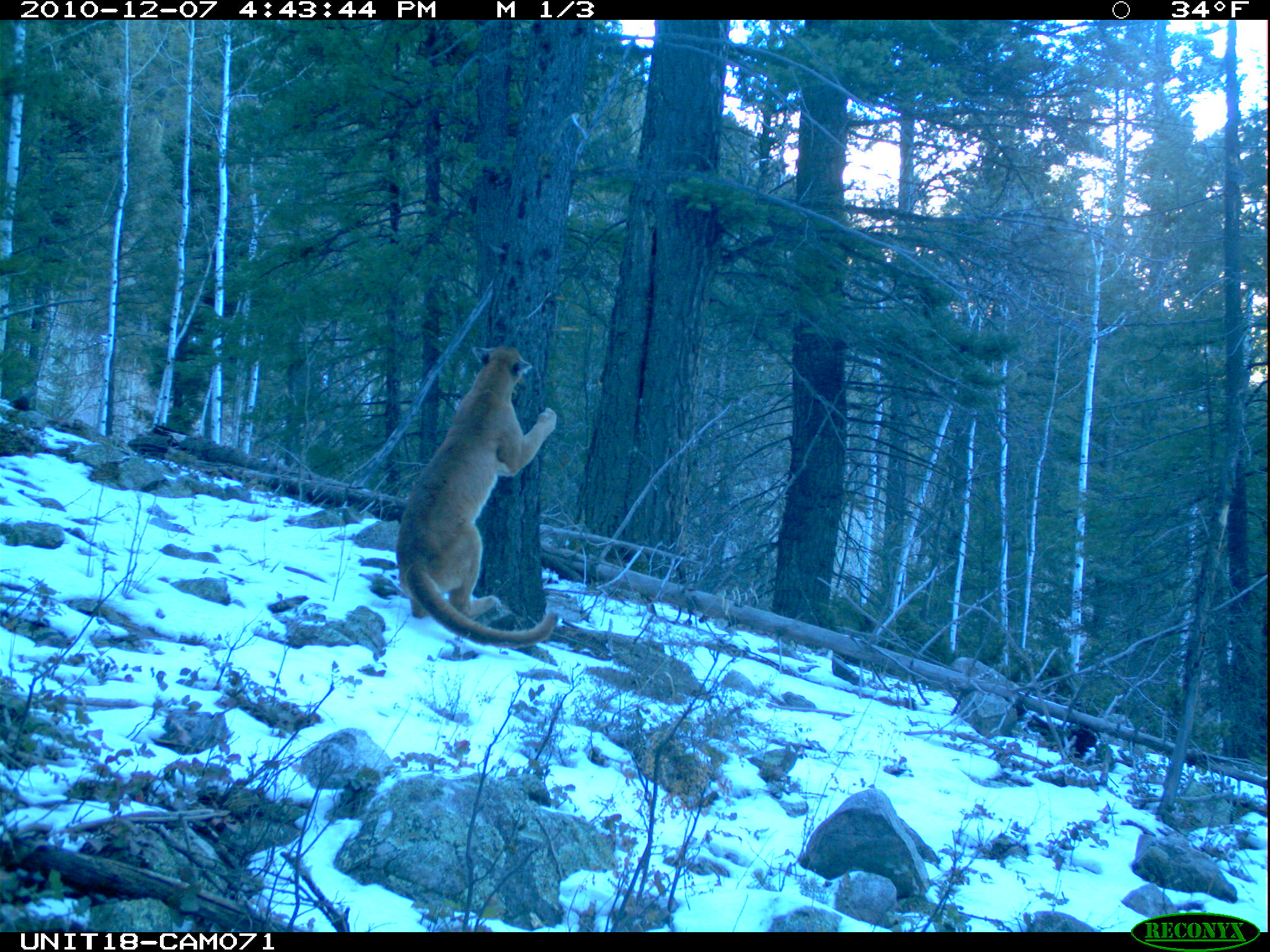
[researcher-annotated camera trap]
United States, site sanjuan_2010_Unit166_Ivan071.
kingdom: Animalia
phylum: Chordata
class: Mammalia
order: Carnivora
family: Felidae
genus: Puma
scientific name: Puma concolor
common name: mountain lion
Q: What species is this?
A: Puma concolor (mountain lion).